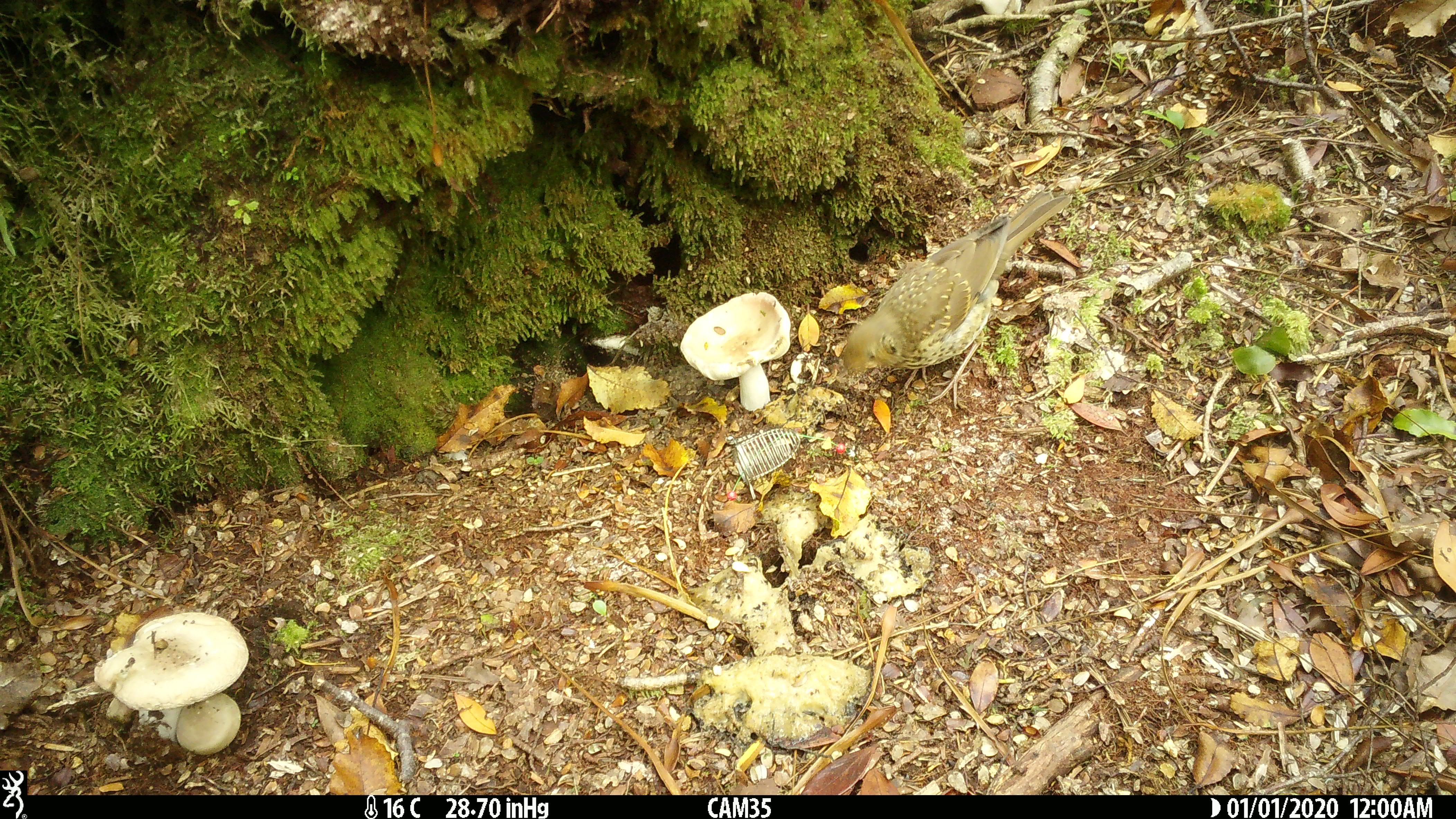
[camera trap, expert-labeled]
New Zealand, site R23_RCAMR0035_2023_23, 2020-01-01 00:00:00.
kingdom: Animalia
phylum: Chordata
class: Aves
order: Passeriformes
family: Turdidae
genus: Turdus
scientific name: Turdus philomelos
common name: song thrush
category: thrush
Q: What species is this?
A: Thrush (song thrush) (Turdus philomelos).